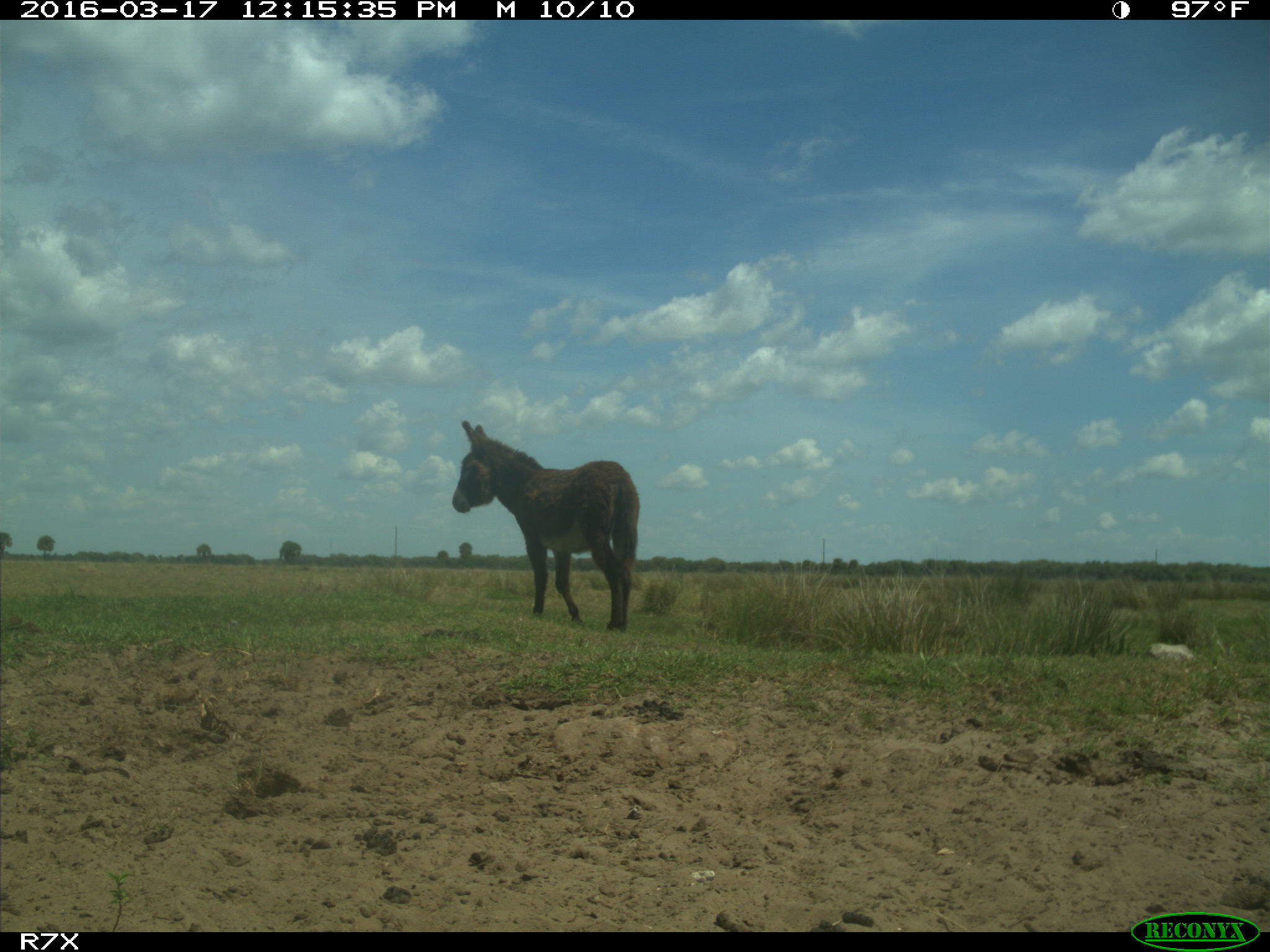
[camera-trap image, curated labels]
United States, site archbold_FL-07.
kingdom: Animalia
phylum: Chordata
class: Mammalia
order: Perissodactyla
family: Equidae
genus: Equus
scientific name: Equus africanus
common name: african wild ass